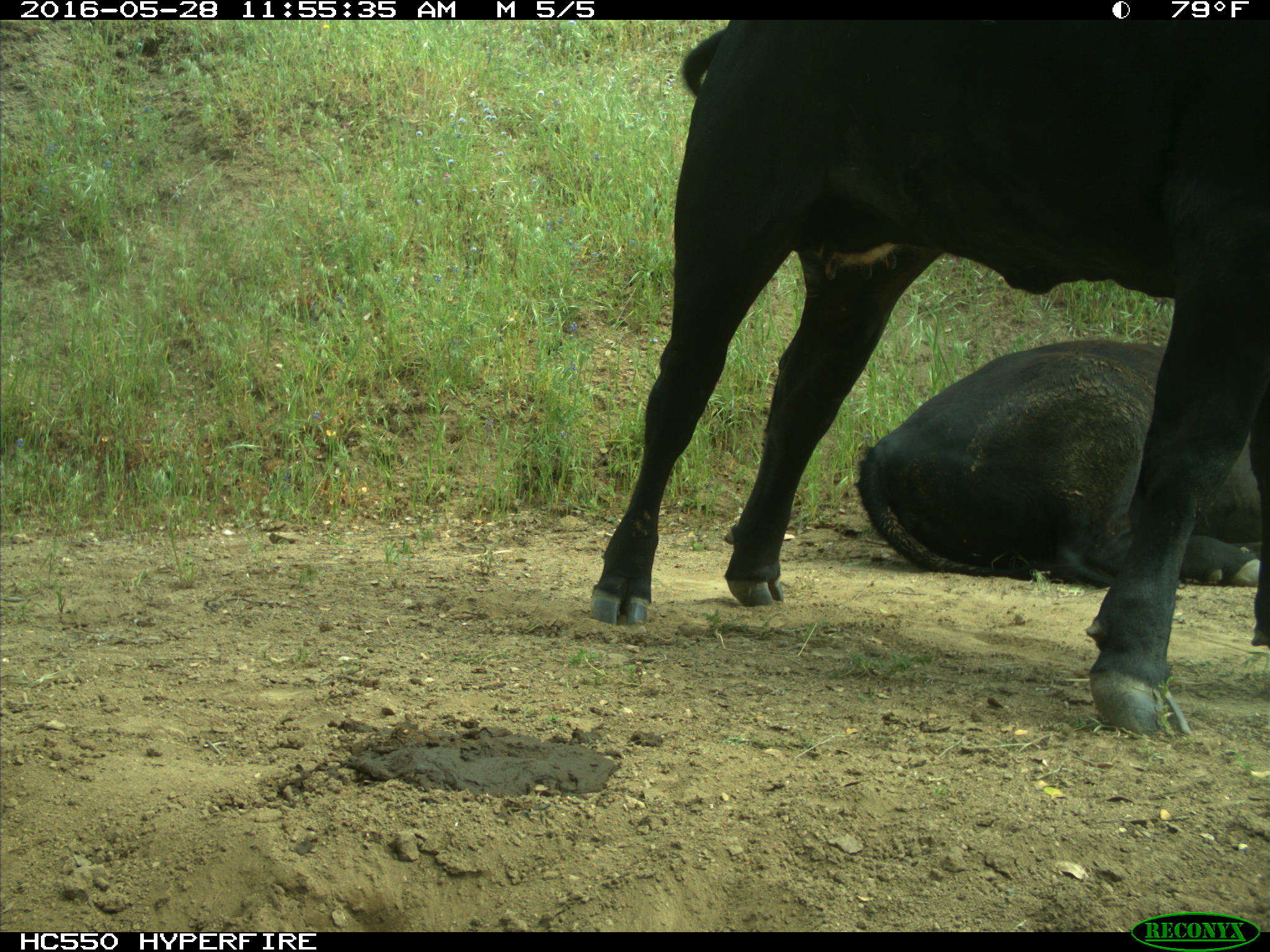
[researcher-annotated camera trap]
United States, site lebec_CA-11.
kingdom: Animalia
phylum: Chordata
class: Mammalia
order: Artiodactyla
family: Bovidae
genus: Bos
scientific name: Bos taurus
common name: domestic cow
Bos taurus (domestic cow).